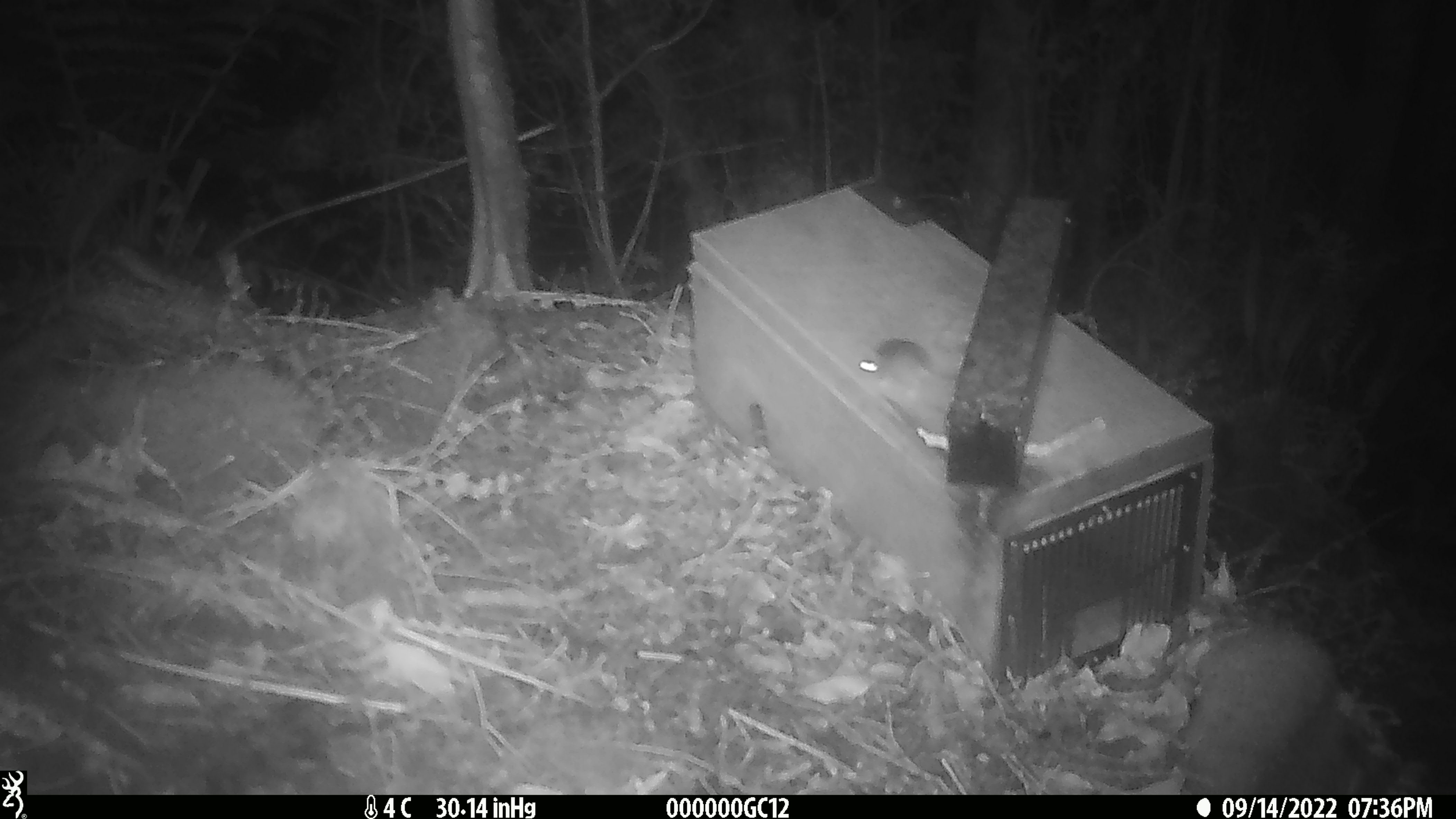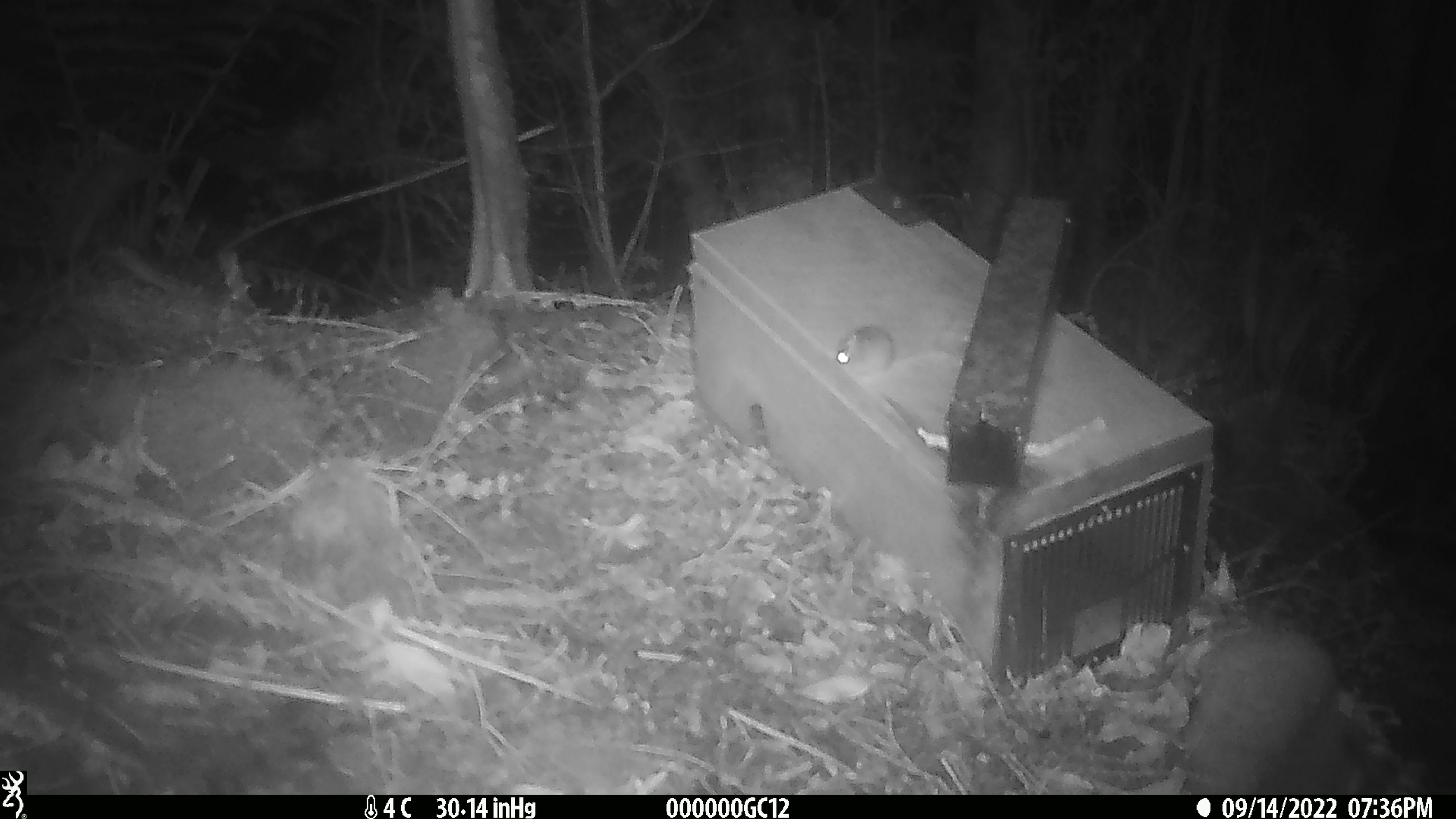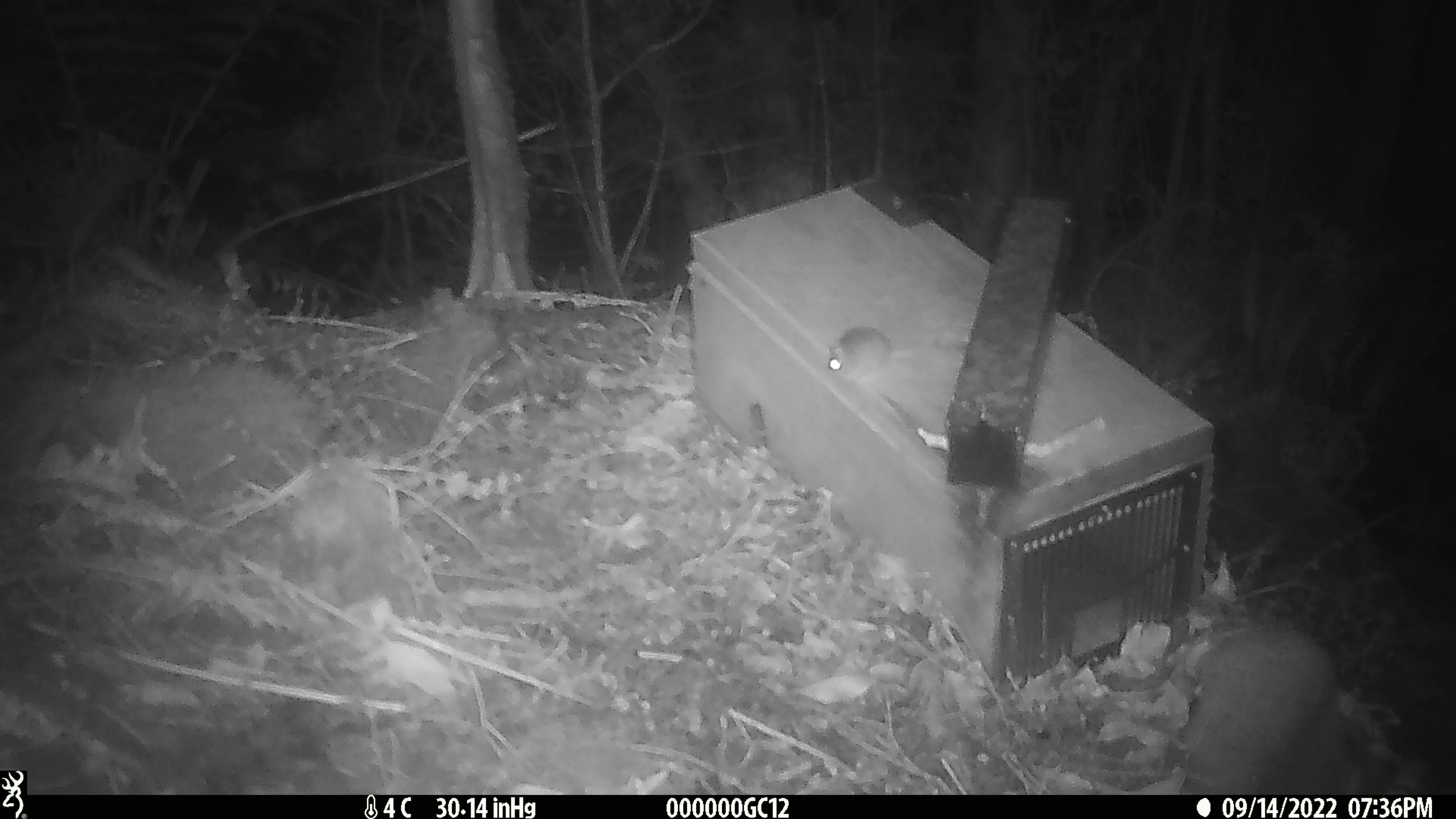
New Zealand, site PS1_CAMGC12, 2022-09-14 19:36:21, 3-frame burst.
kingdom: Animalia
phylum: Chordata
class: Mammalia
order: Rodentia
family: Muridae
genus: Mus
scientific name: Mus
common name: mouse